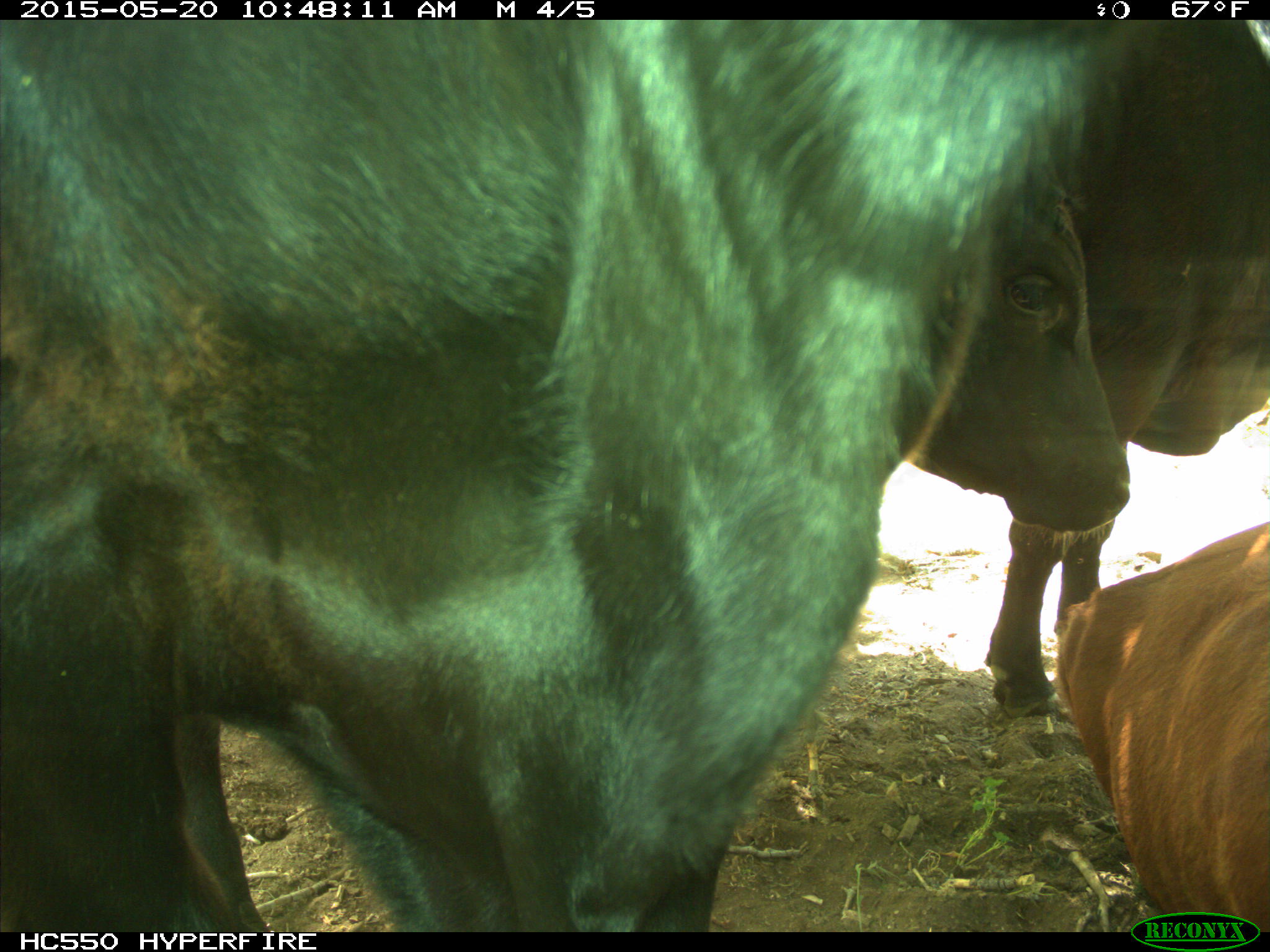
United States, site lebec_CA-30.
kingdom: Animalia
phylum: Chordata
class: Mammalia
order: Artiodactyla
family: Bovidae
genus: Bos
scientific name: Bos taurus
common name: domestic cow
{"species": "Bos taurus (domestic cow)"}